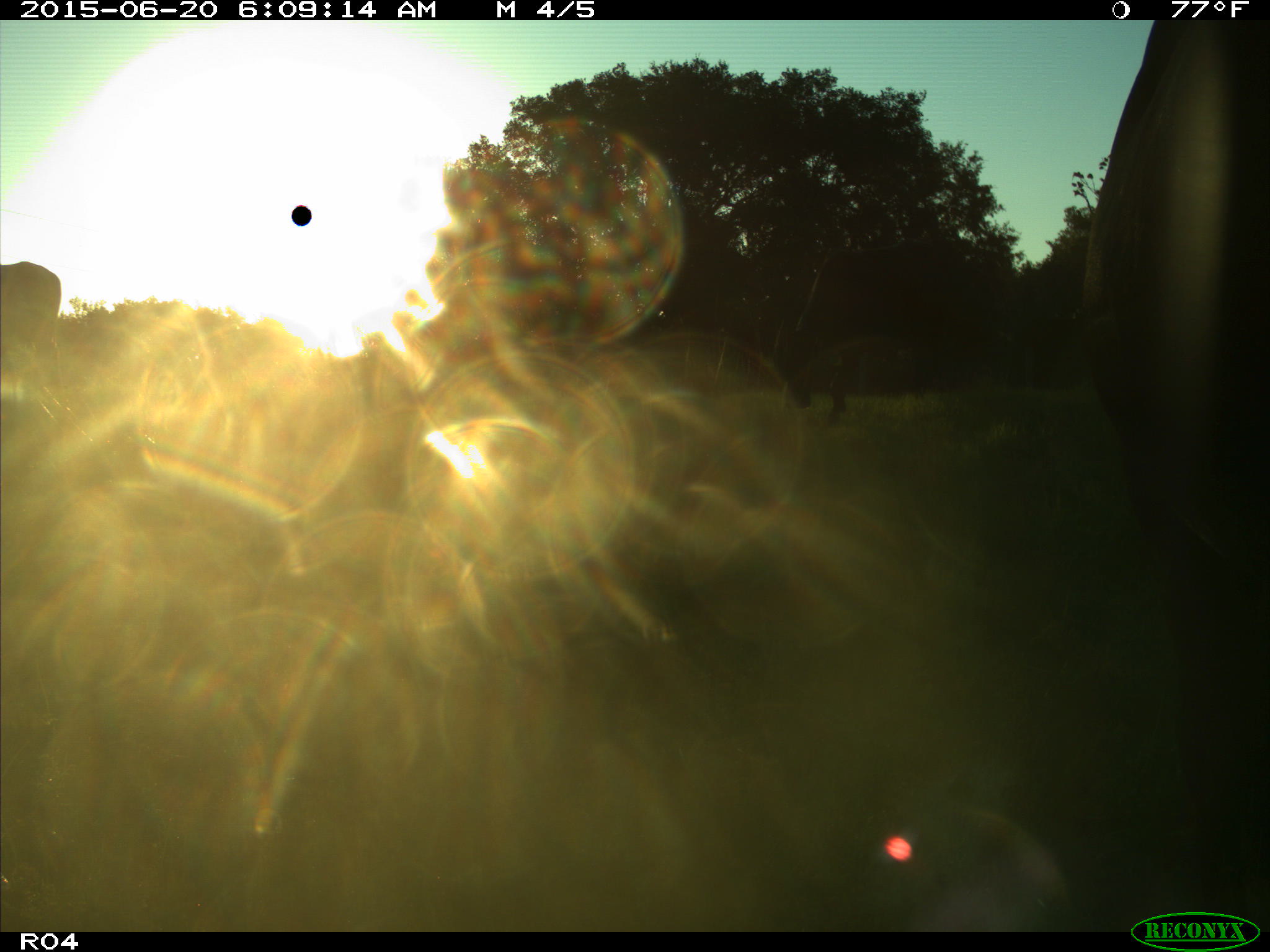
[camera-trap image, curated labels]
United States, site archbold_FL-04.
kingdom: Animalia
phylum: Chordata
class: Mammalia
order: Artiodactyla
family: Bovidae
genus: Bos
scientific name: Bos taurus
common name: domestic cow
Bos taurus (domestic cow).